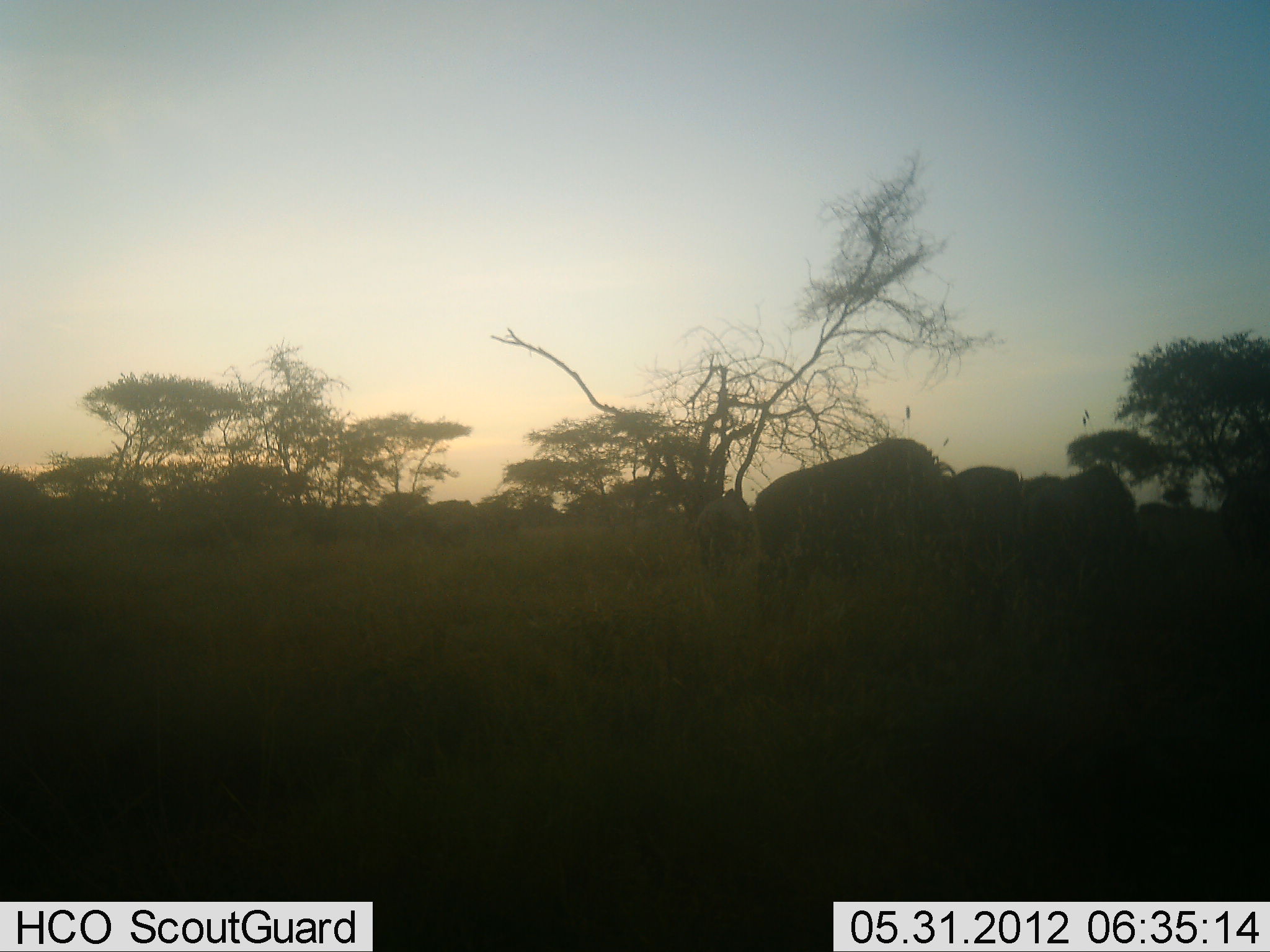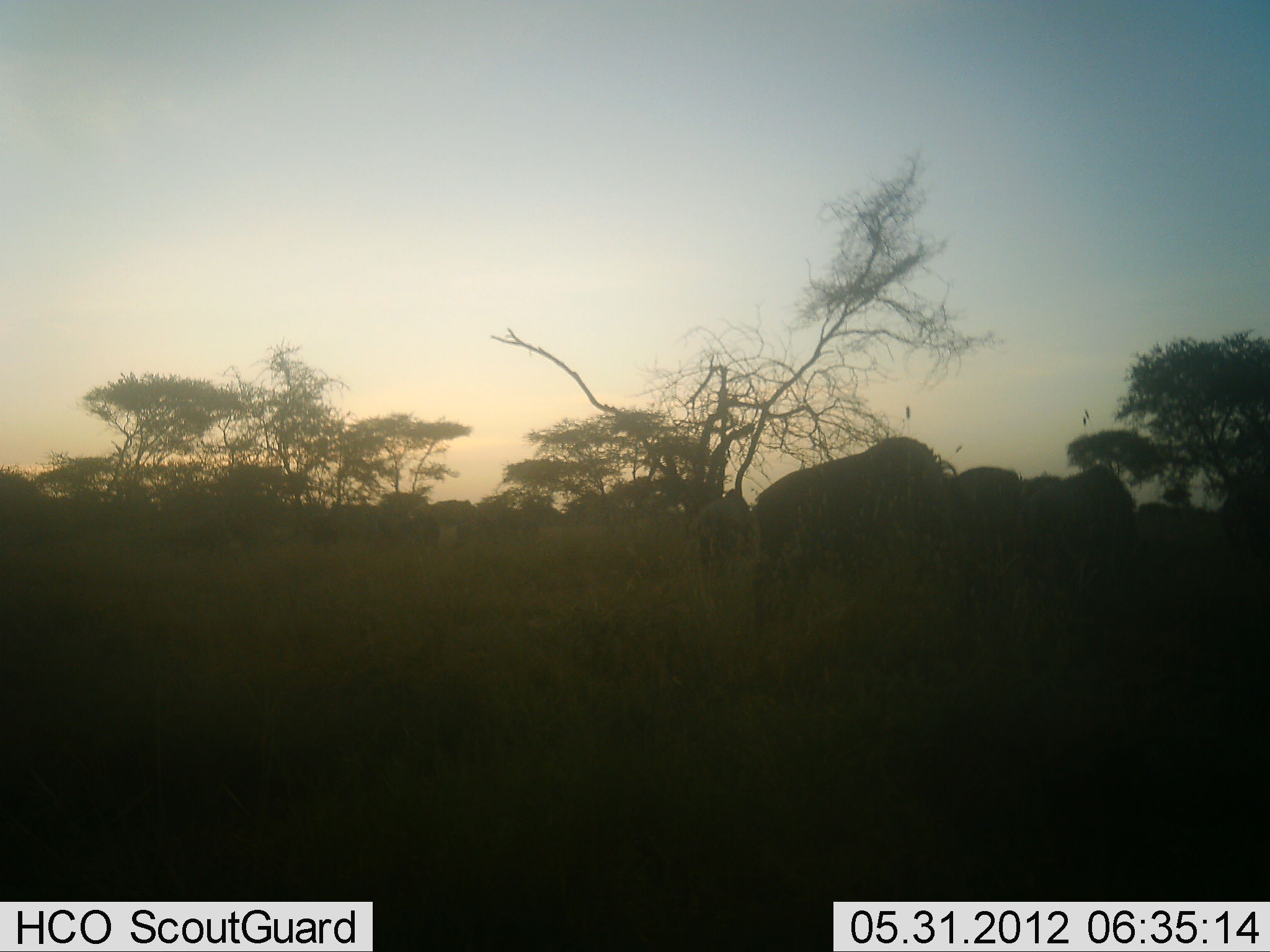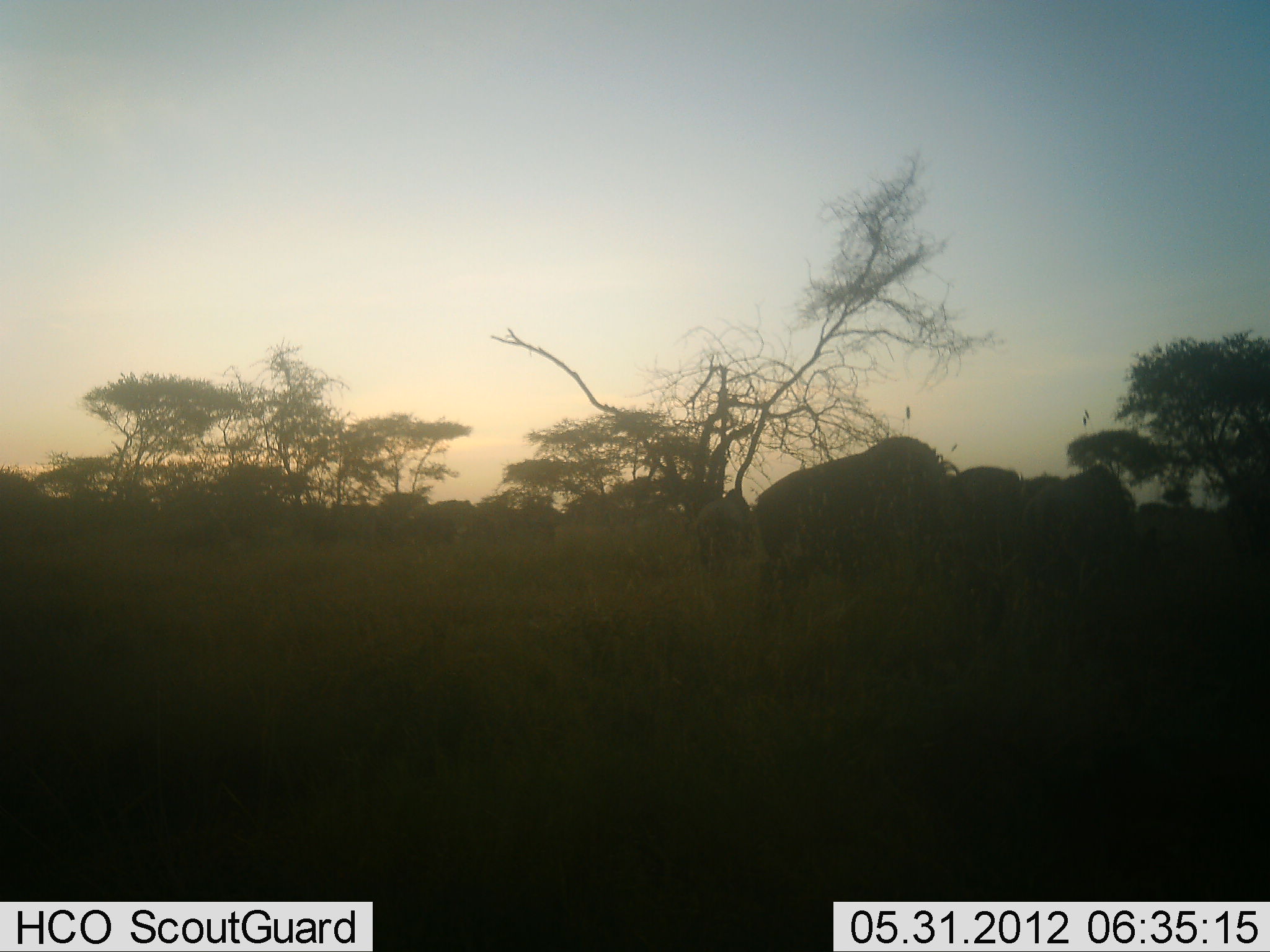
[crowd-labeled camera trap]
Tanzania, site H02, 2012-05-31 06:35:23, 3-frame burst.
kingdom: Animalia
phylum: Chordata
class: Mammalia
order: Artiodactyla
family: Bovidae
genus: Connochaetes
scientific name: Connochaetes taurinus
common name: blue wildebeest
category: wildebeest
Wildebeest (blue wildebeest) (Connochaetes taurinus), count 11-50. Behavior (volunteer vote fractions): standing 60%, resting 0%, moving 50%, interacting 20%. Young present (vote fraction): 0%. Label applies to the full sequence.